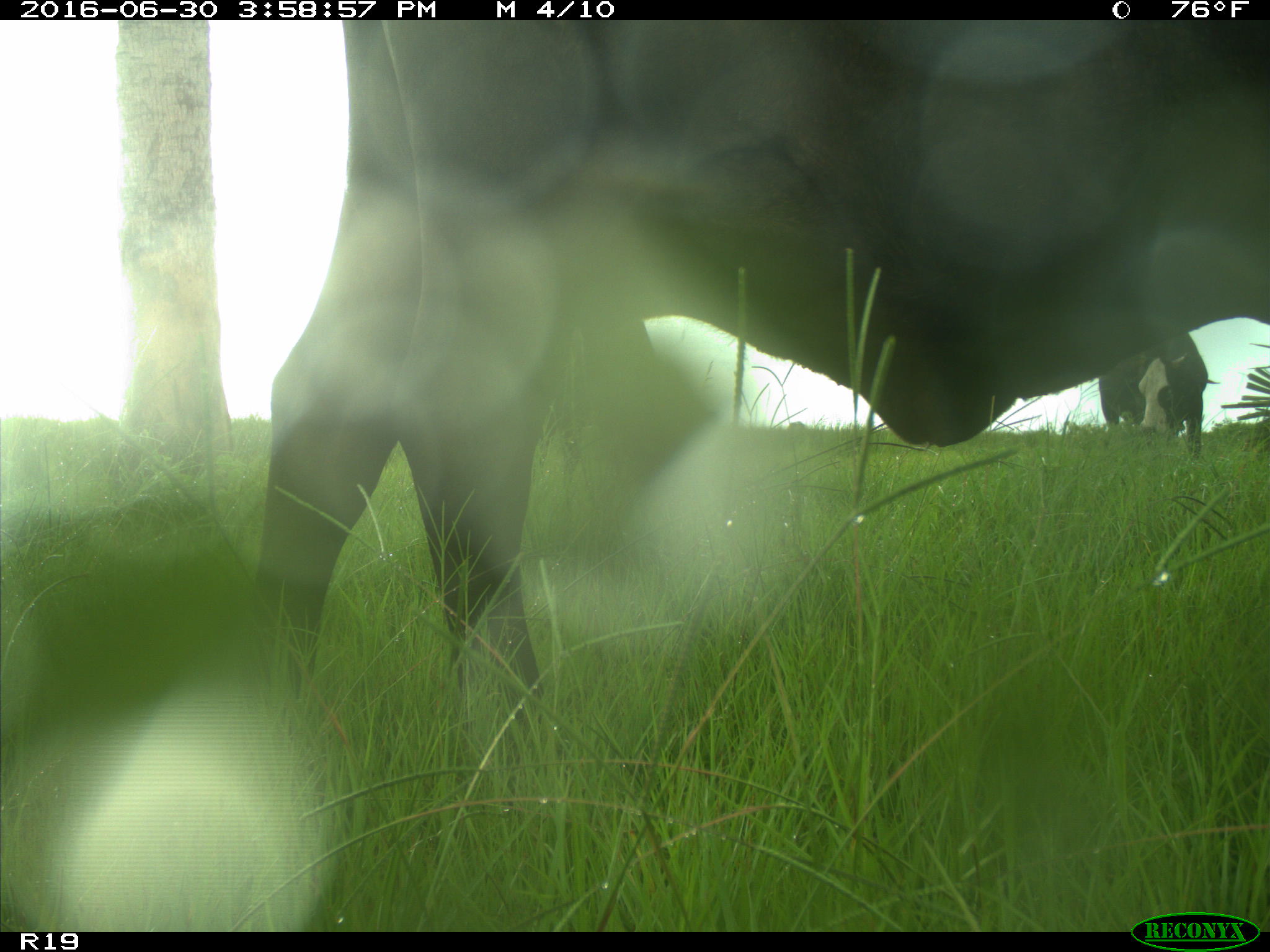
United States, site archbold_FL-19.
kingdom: Animalia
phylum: Chordata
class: Mammalia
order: Artiodactyla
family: Bovidae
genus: Bos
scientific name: Bos taurus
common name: domestic cow